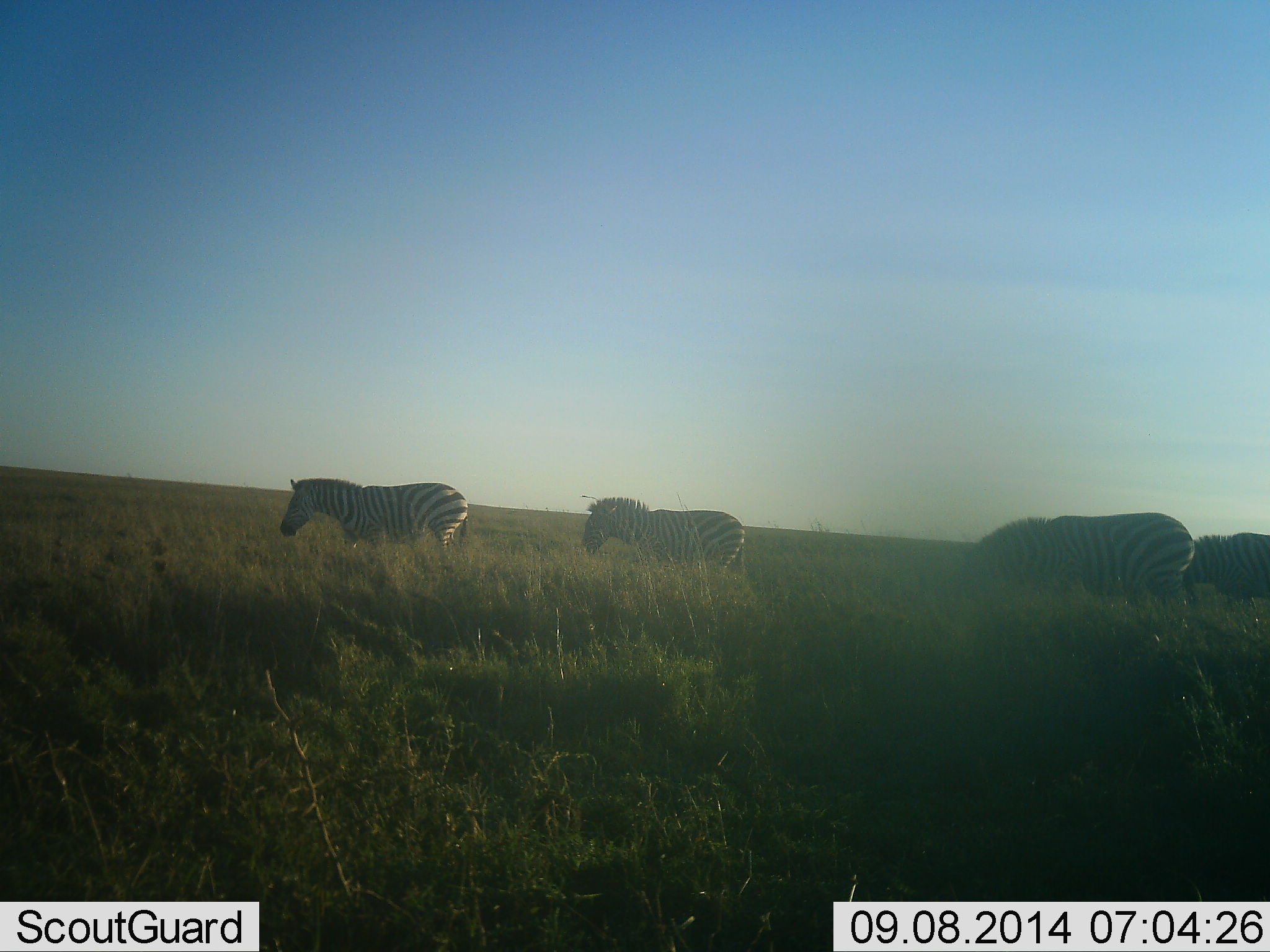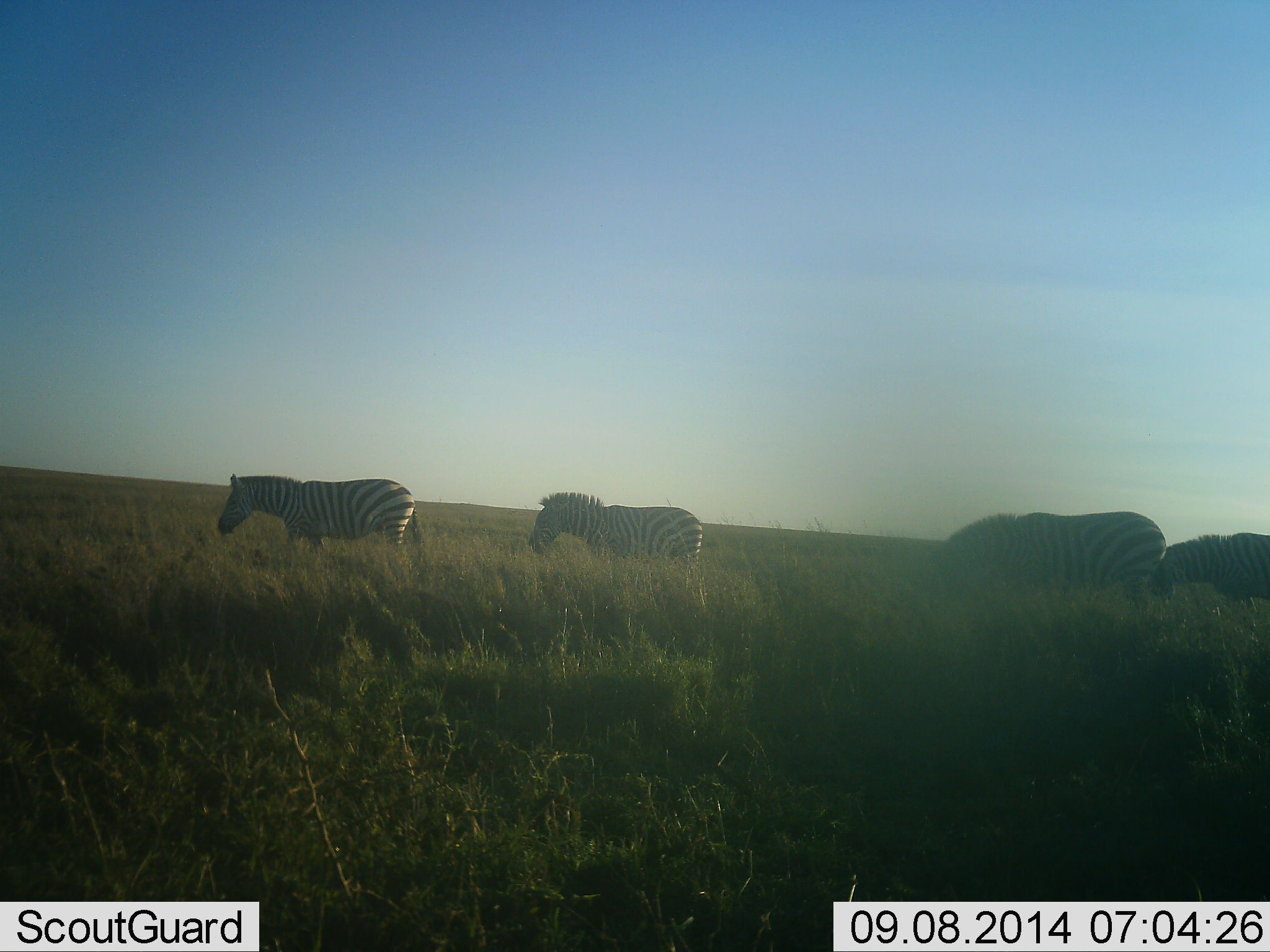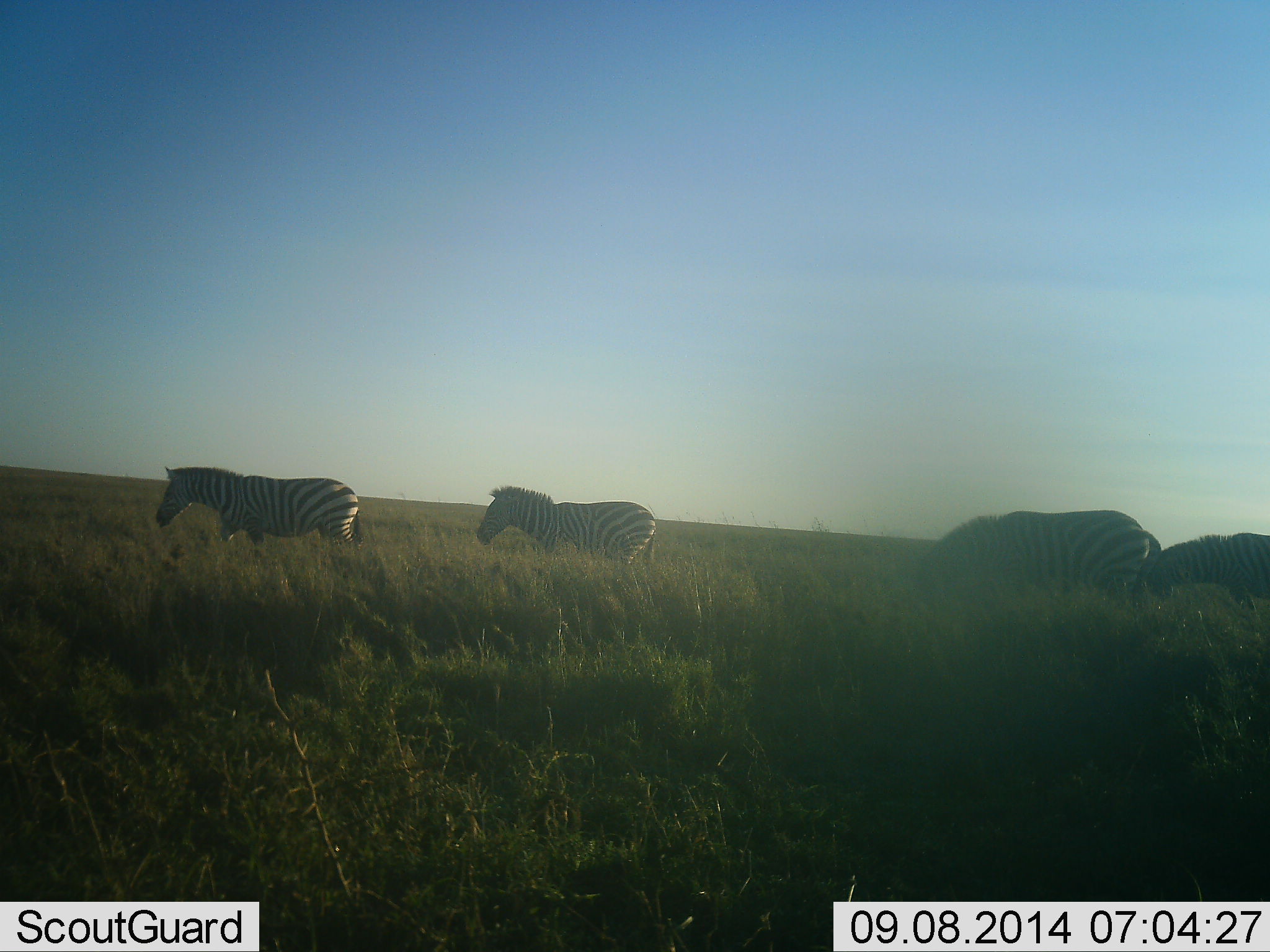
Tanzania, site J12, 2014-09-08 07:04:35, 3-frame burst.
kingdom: Animalia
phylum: Chordata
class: Mammalia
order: Perissodactyla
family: Equidae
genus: Equus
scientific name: Equus quagga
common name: plains zebra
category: zebra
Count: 4.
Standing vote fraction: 40%.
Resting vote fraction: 10%.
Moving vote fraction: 70%.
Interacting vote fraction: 10%.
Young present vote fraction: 0%.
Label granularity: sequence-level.